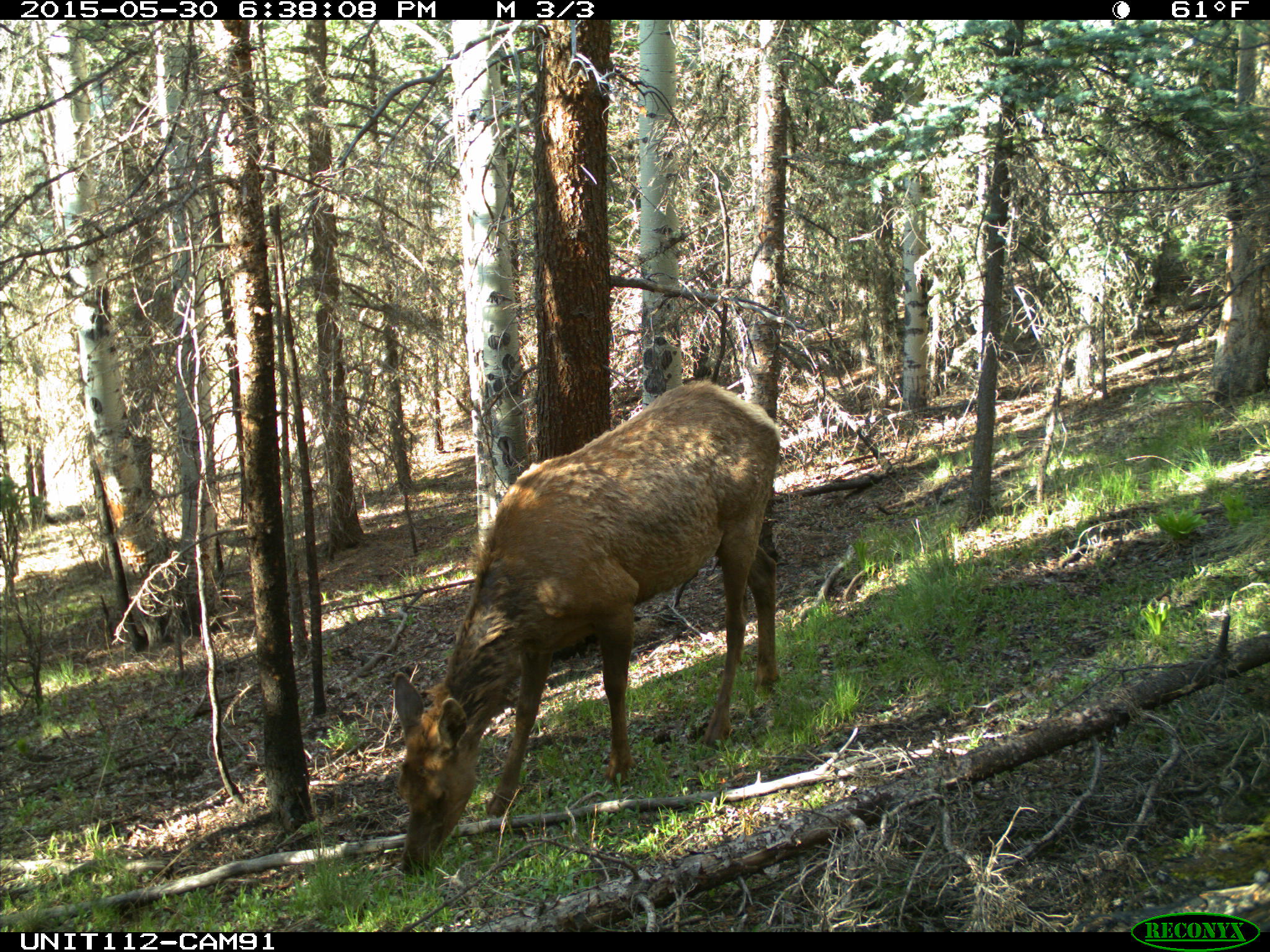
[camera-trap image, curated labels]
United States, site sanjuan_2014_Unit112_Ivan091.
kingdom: Animalia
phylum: Chordata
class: Mammalia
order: Artiodactyla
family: Cervidae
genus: Cervus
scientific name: Cervus elaphus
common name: red deer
Cervus elaphus (red deer).